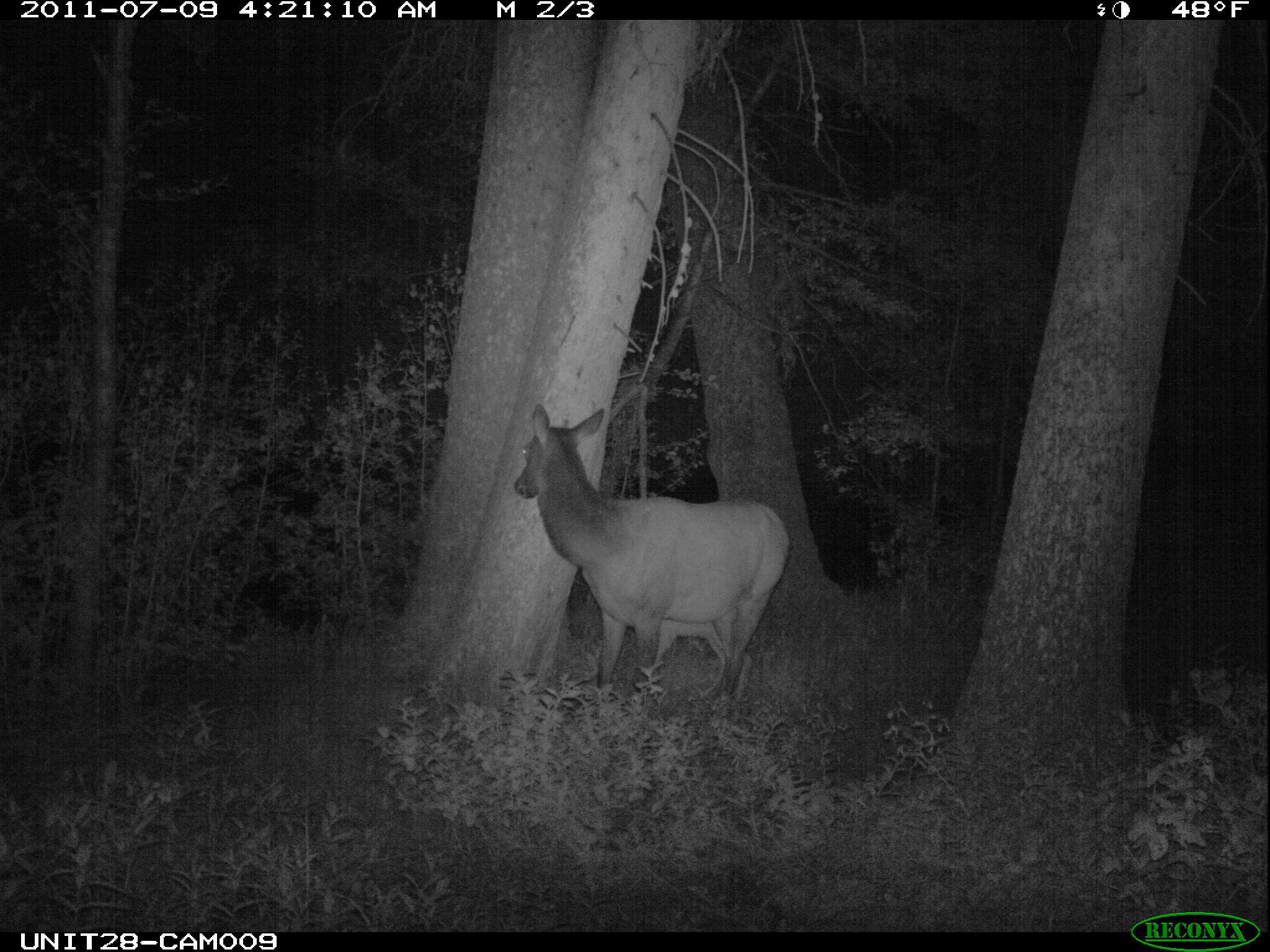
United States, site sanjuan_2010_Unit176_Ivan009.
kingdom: Animalia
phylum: Chordata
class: Mammalia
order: Artiodactyla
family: Cervidae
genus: Cervus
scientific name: Cervus elaphus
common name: red deer